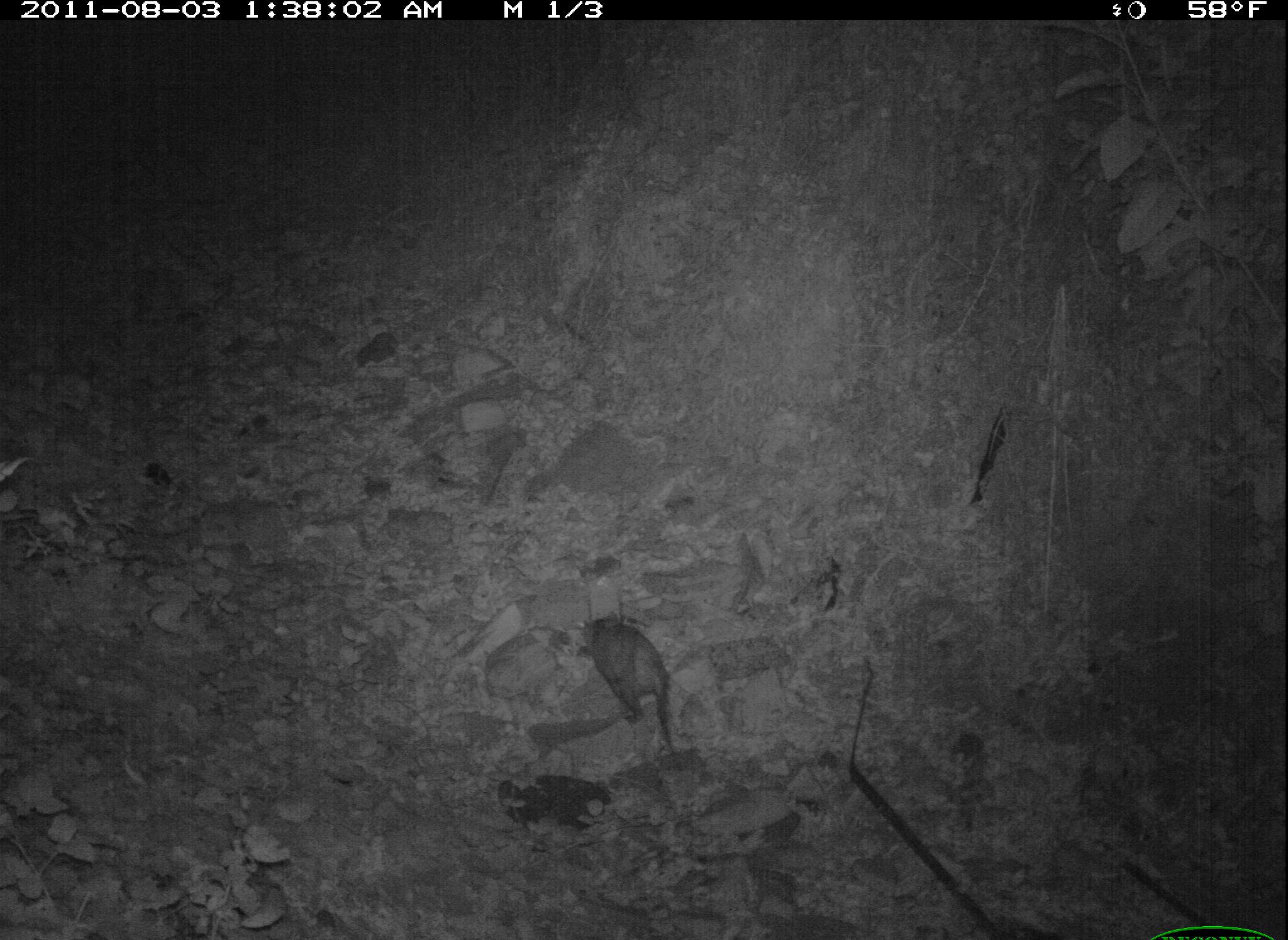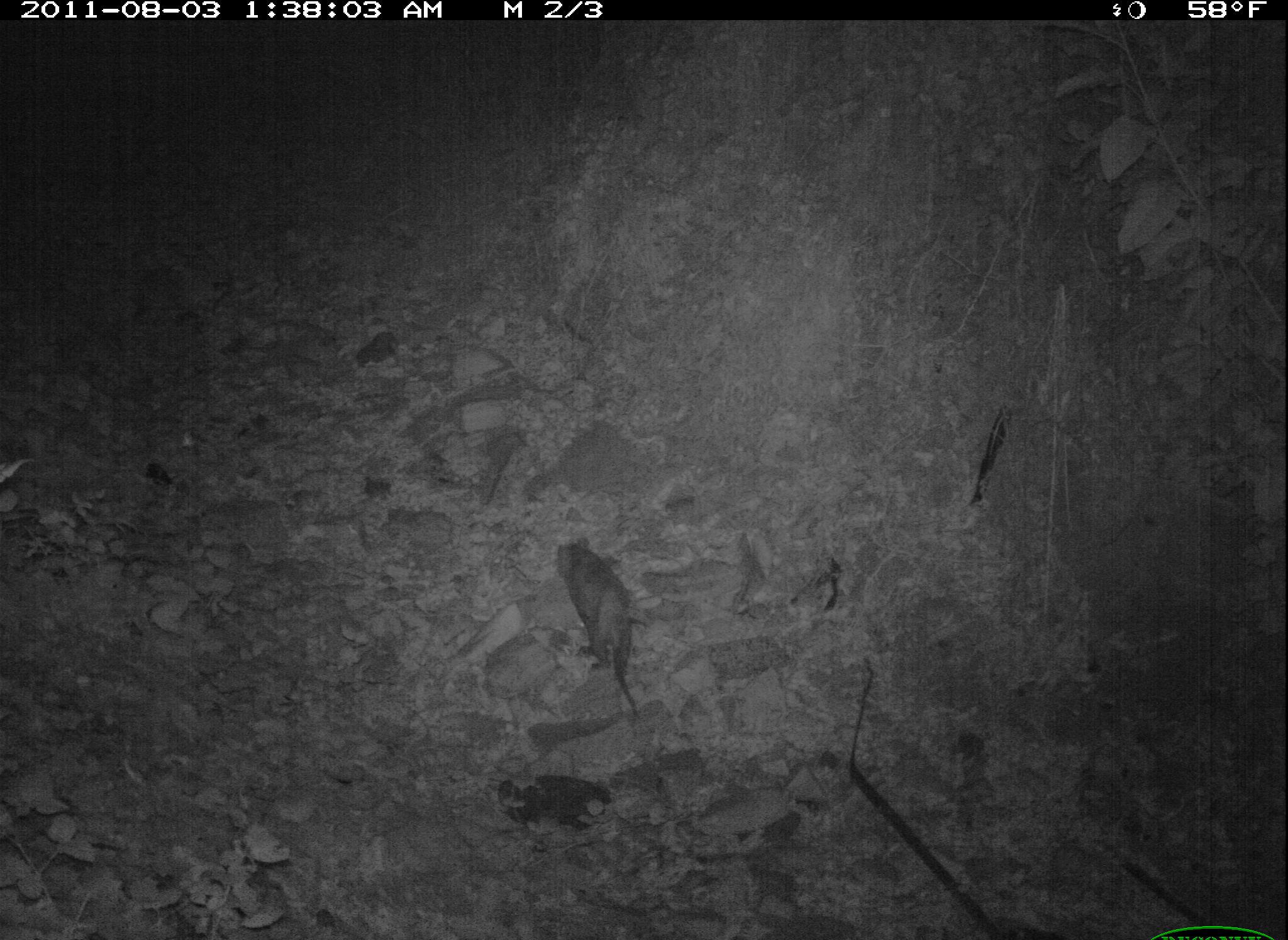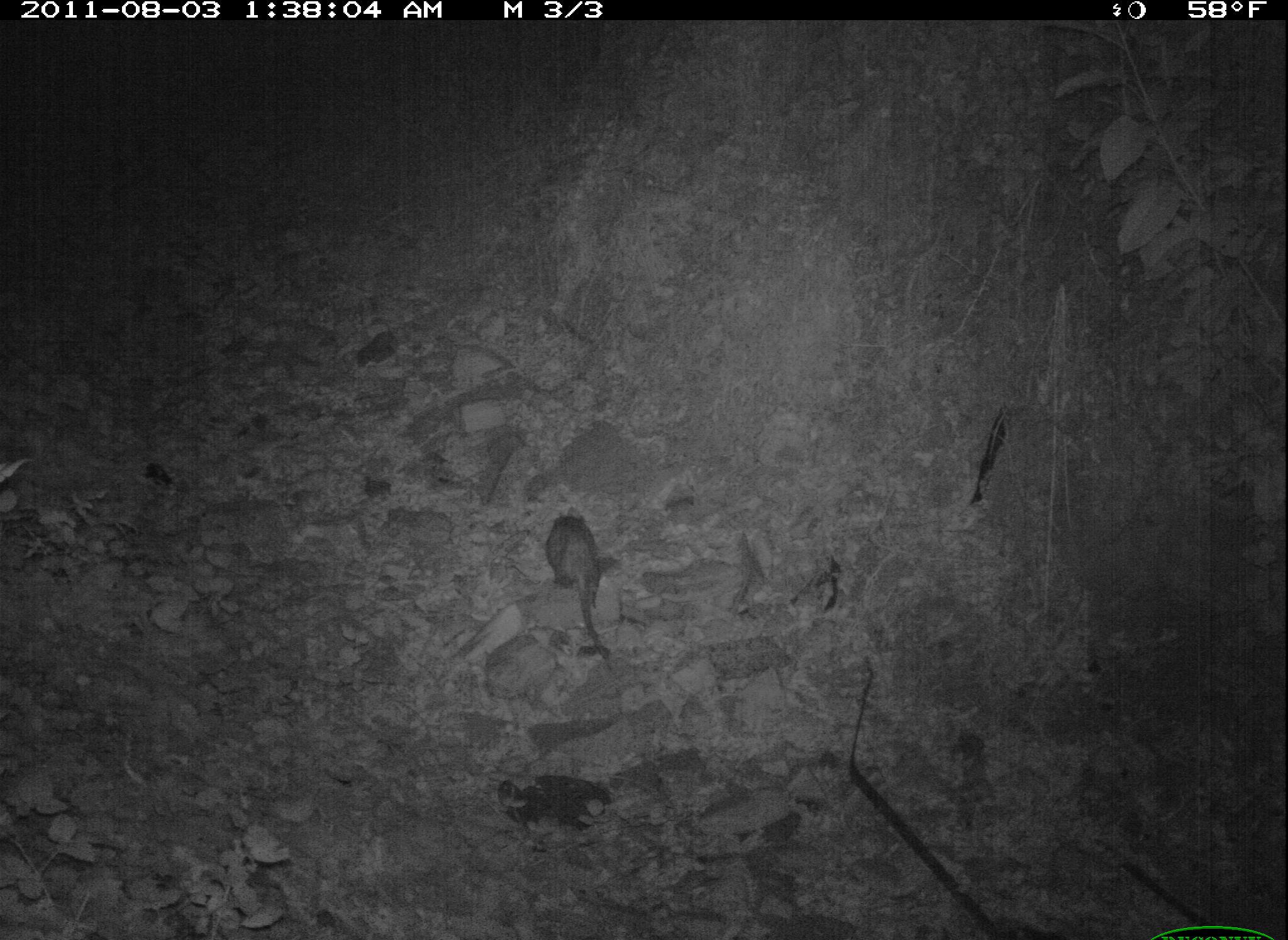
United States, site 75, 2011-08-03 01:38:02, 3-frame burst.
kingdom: Animalia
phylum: Chordata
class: Mammalia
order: Didelphimorphia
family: Didelphidae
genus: Didelphis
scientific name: Didelphis virginiana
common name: virginia opossum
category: opossum